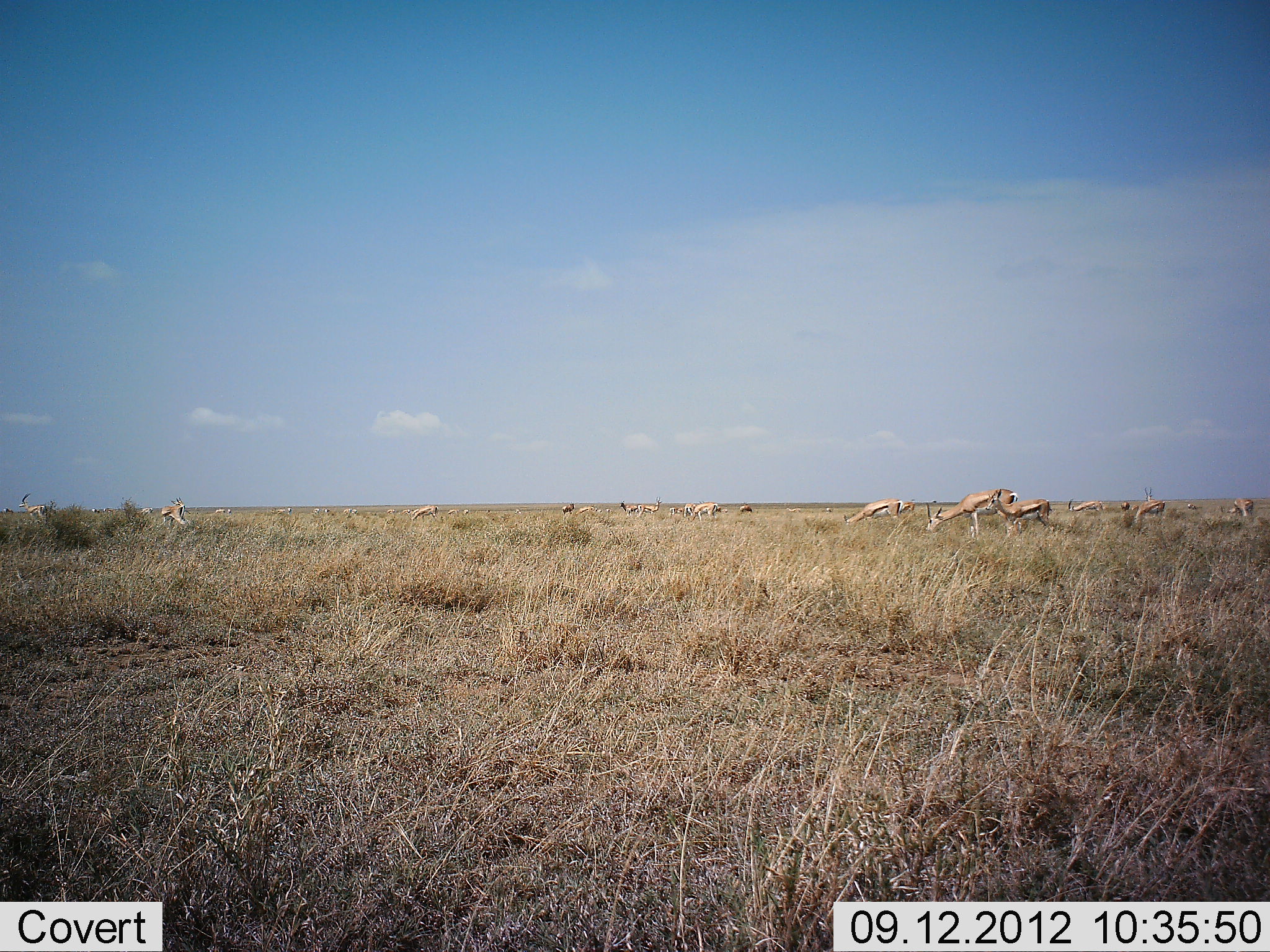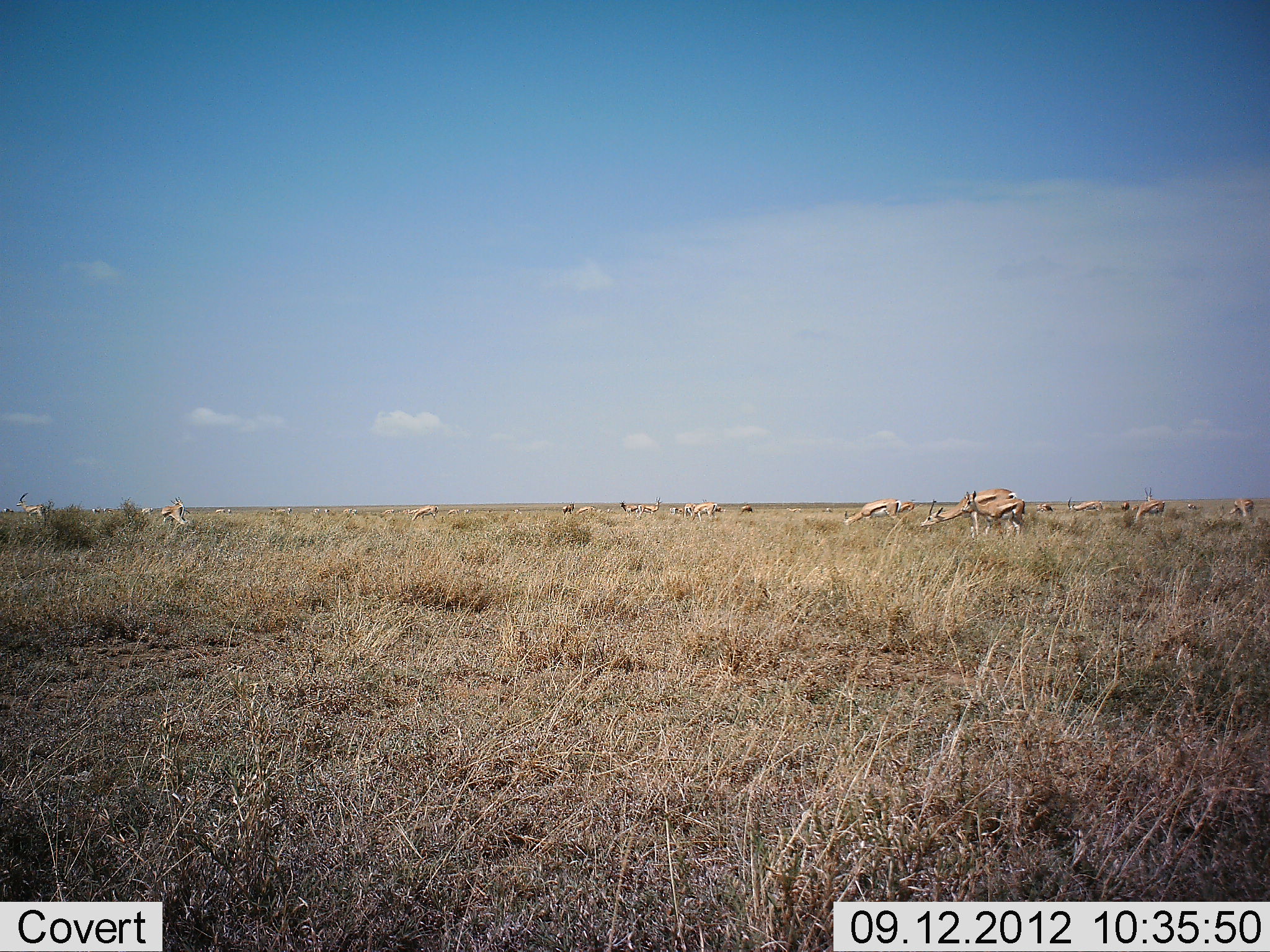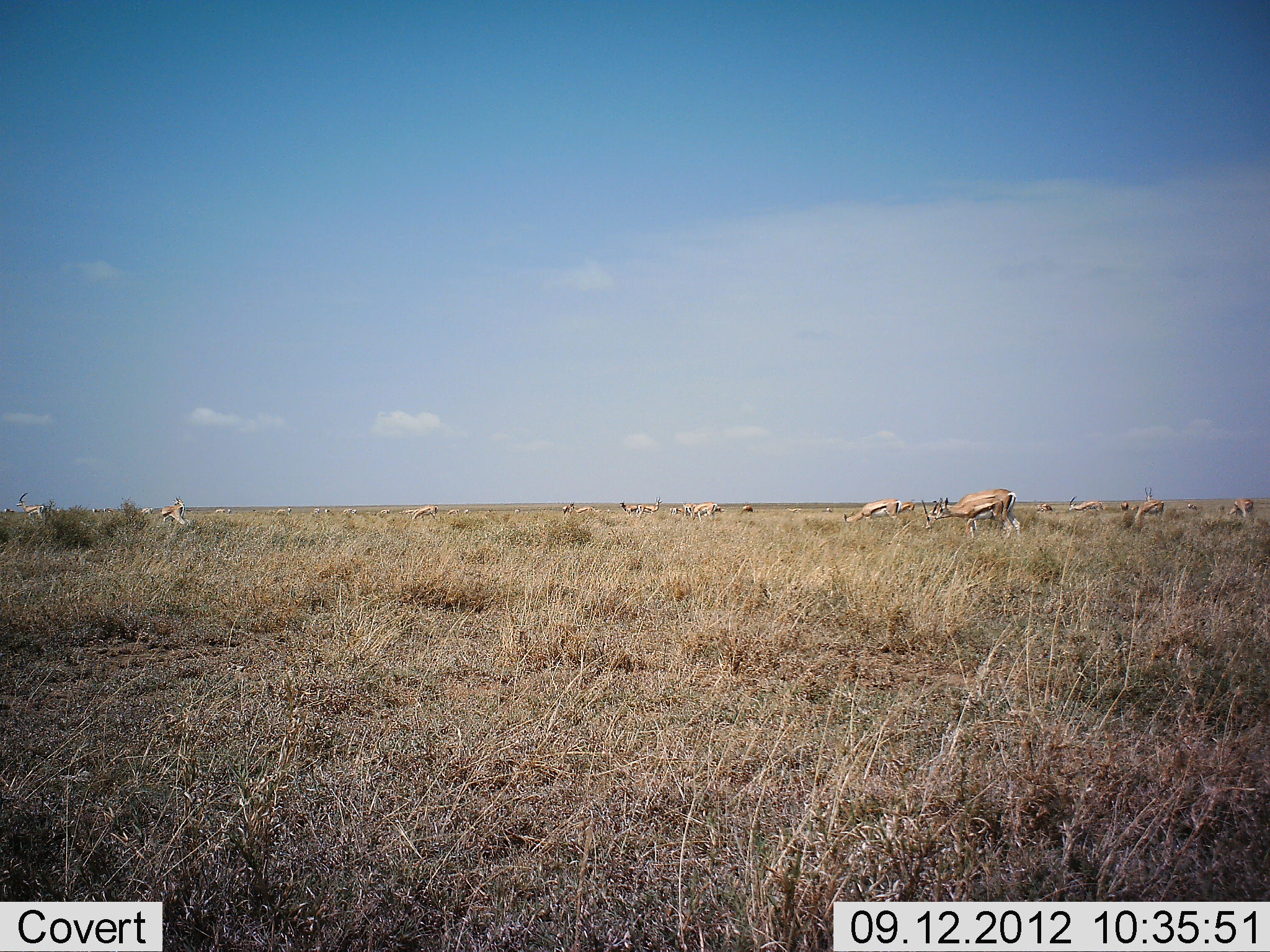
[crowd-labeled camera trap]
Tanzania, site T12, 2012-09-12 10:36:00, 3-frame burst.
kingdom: Animalia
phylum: Chordata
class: Mammalia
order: Artiodactyla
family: Bovidae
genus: Eudorcas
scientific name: Eudorcas thomsonii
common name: thomson's gazelle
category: gazellethomsons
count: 11-50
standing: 50%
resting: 0%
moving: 50%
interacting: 0%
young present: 0%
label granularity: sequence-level